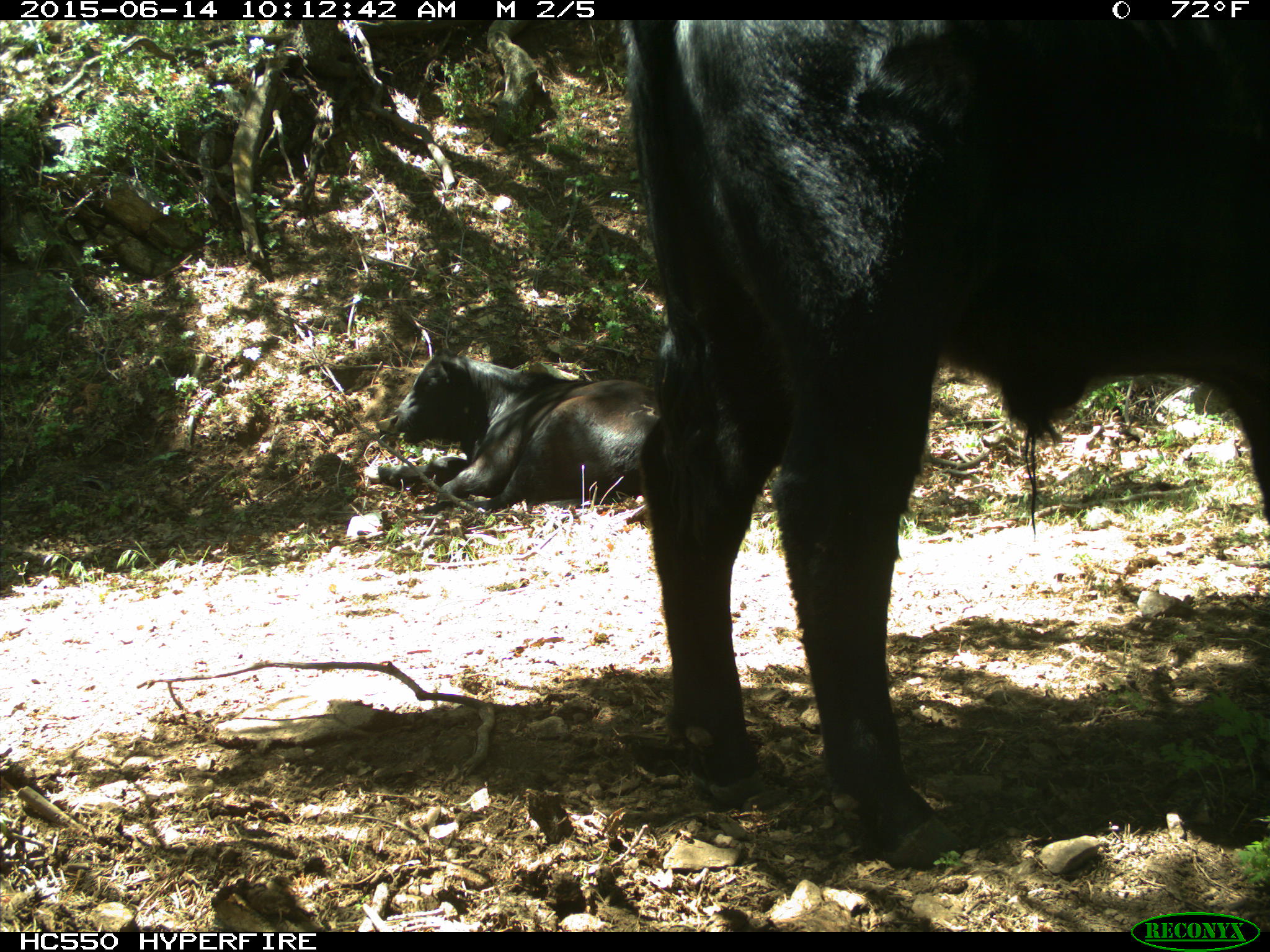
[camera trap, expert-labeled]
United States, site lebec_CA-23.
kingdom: Animalia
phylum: Chordata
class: Mammalia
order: Artiodactyla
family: Bovidae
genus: Bos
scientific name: Bos taurus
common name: domestic cow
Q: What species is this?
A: Bos taurus (domestic cow).